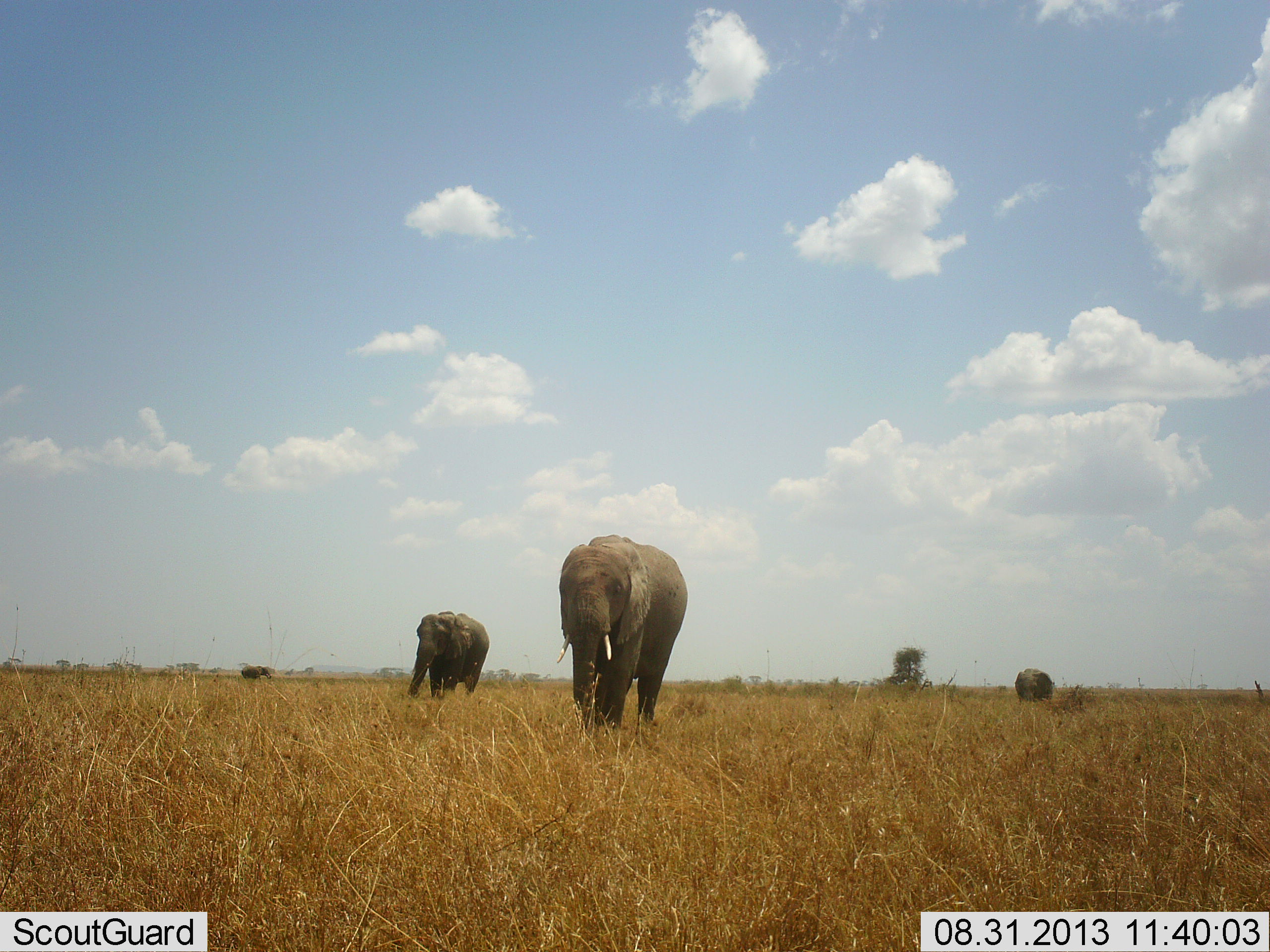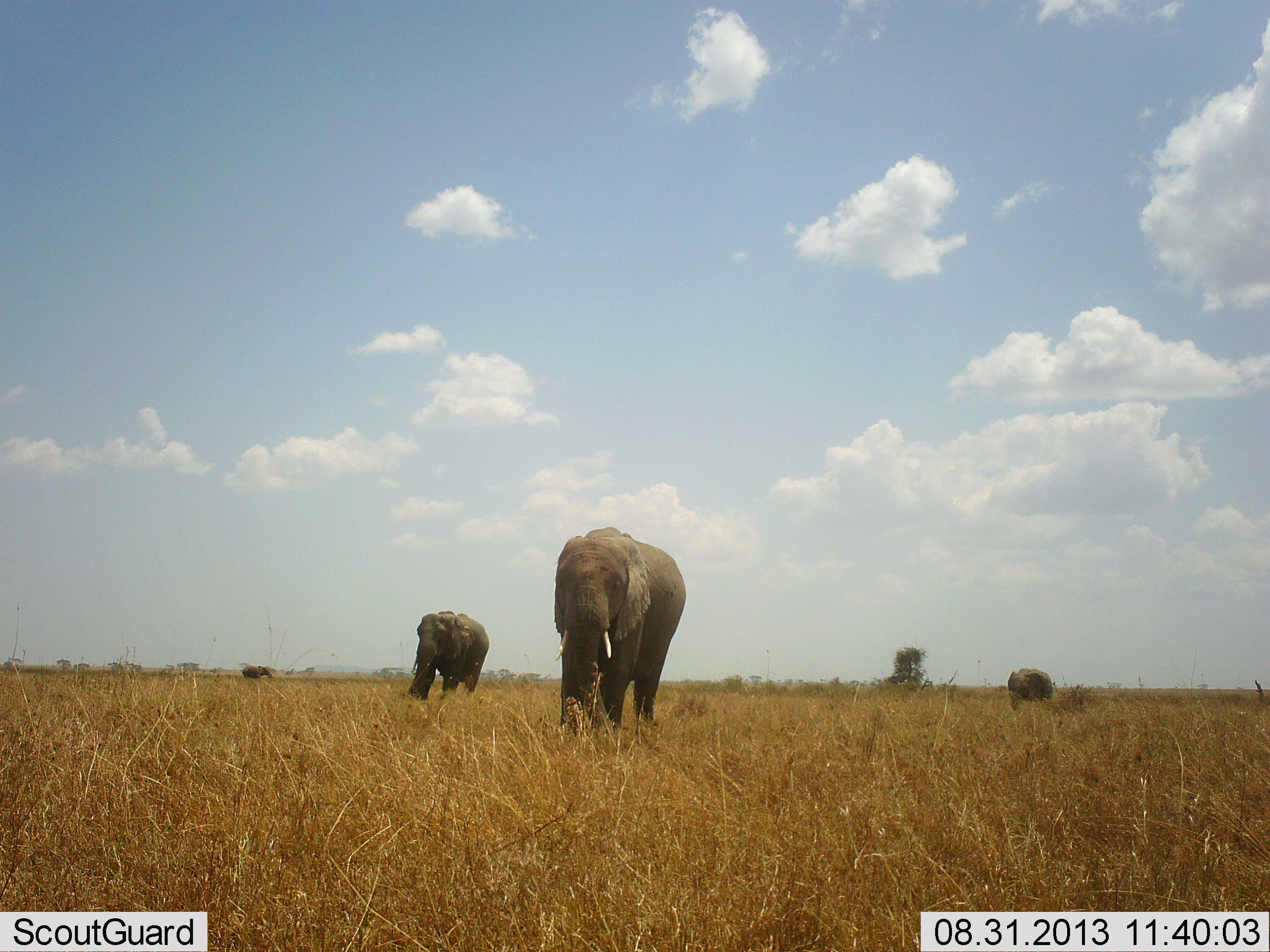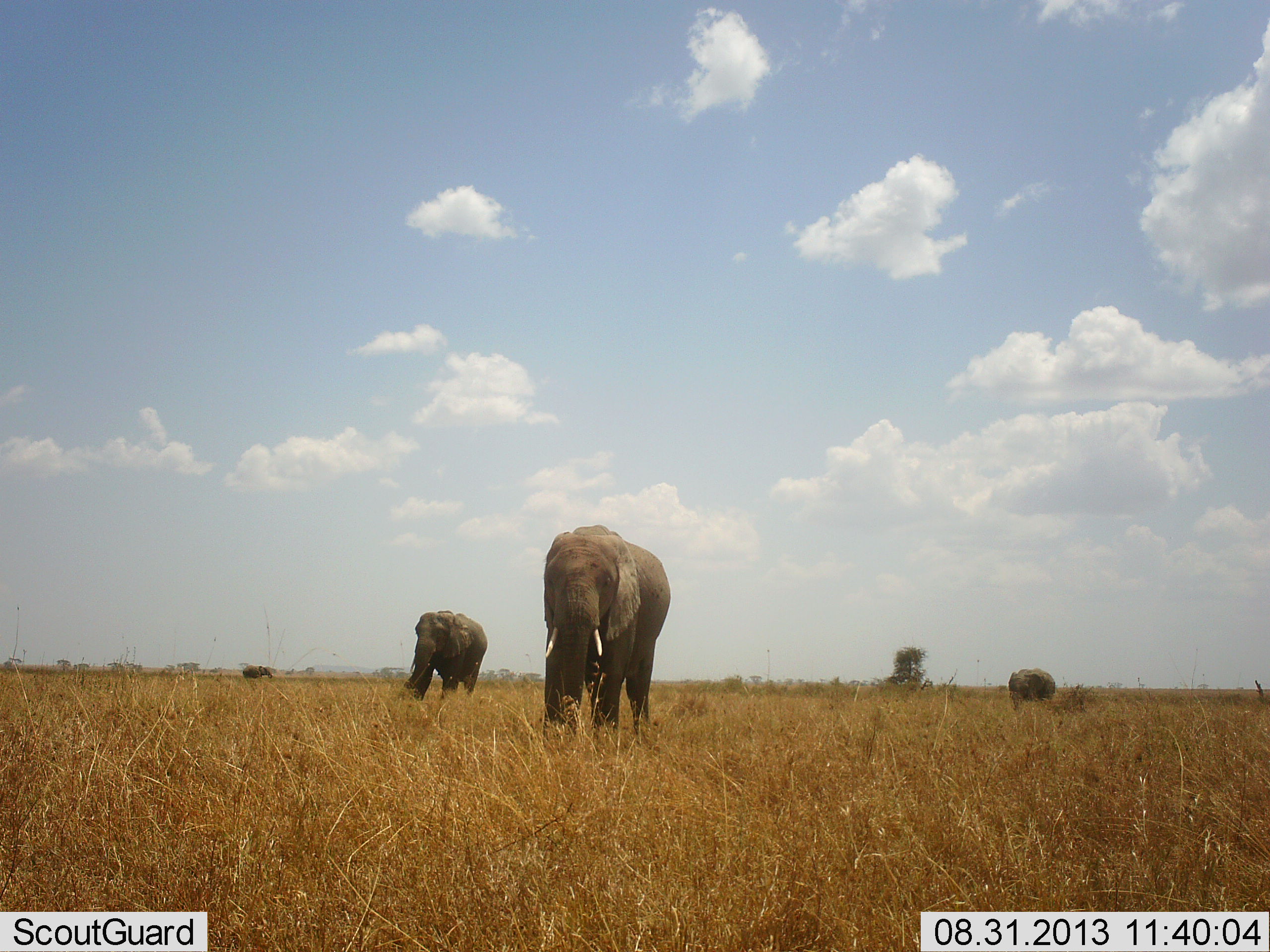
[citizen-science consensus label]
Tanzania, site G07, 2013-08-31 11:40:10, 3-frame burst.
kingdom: Animalia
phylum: Chordata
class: Mammalia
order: Proboscidea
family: Elephantidae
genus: Loxodonta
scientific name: Loxodonta africana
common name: african bush elephant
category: elephant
Elephant (african bush elephant) (Loxodonta africana), count 3. Behavior (volunteer vote fractions): standing 29%, resting 2%, moving 85%, interacting 2%. Young present (vote fraction): 7%. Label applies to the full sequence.